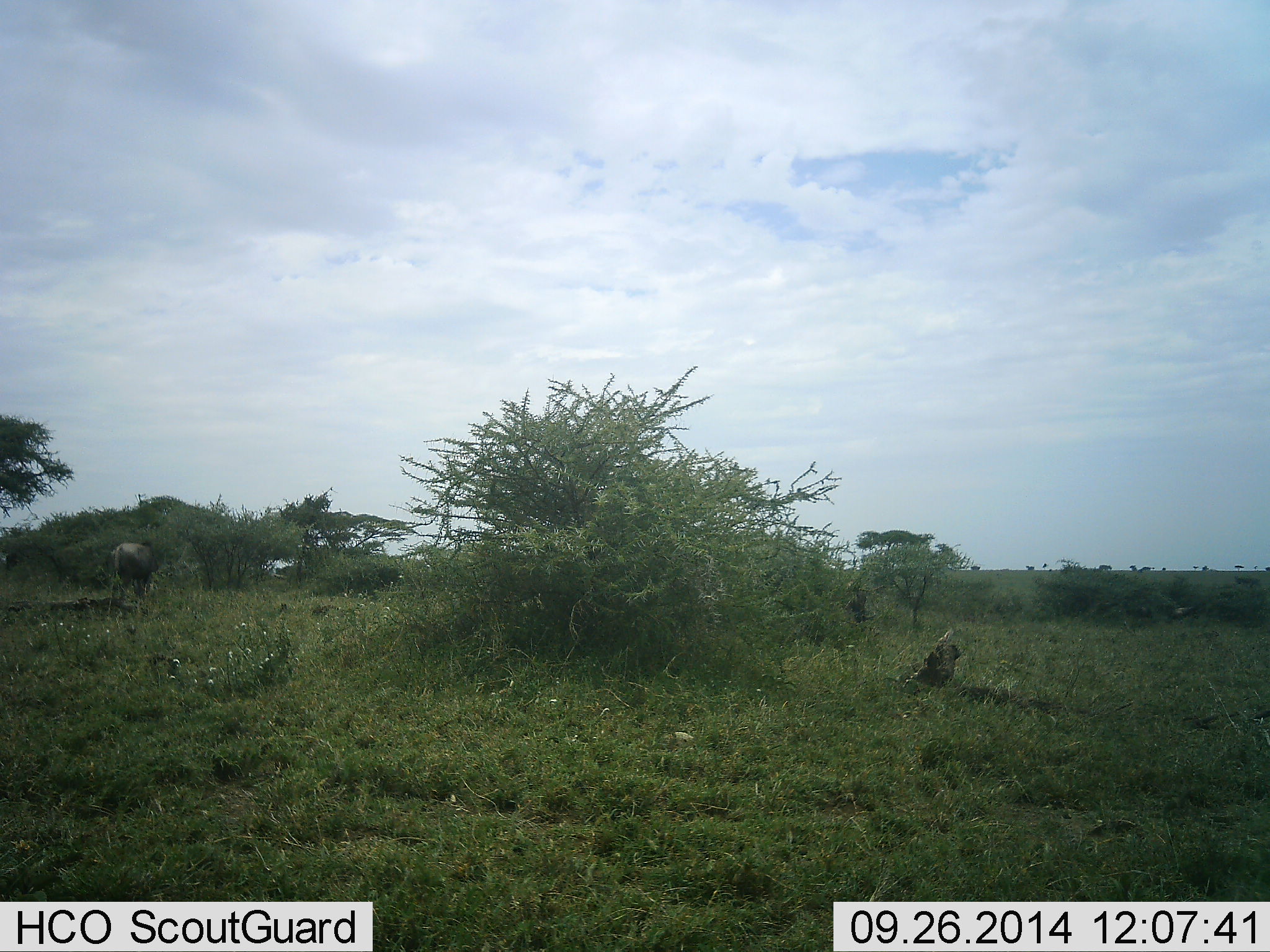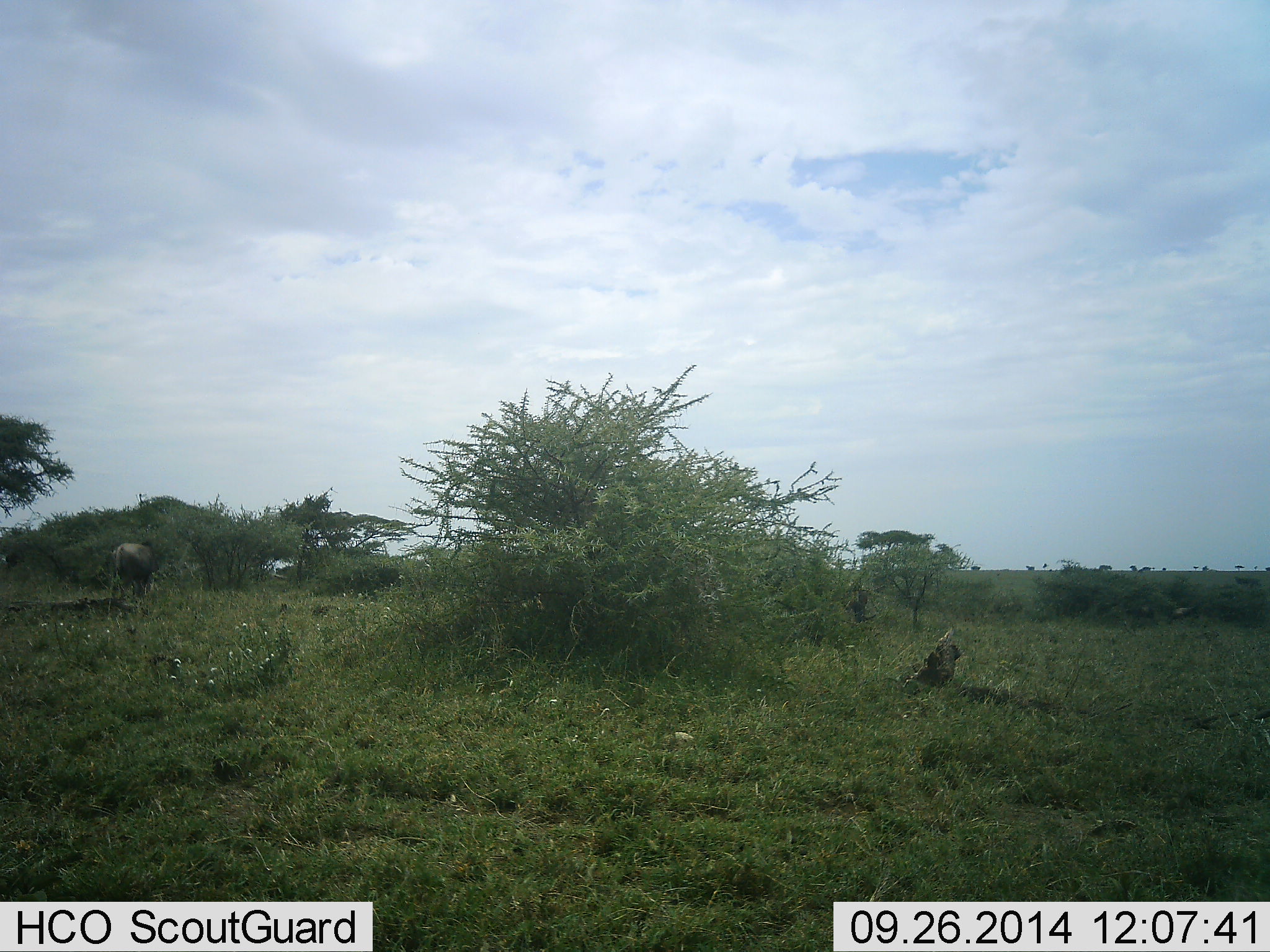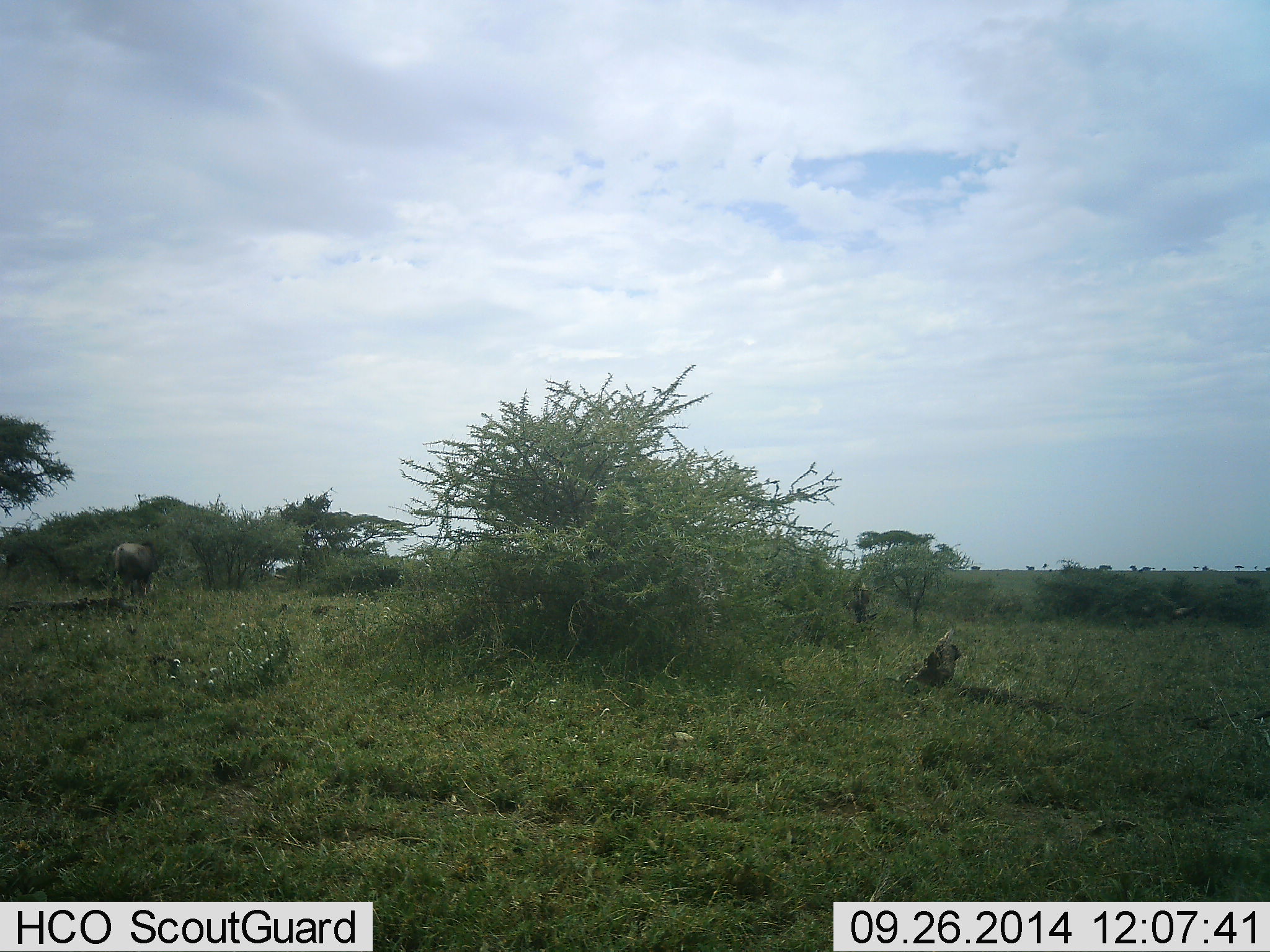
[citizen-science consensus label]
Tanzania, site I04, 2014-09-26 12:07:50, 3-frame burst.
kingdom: Animalia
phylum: Chordata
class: Mammalia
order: Artiodactyla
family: Bovidae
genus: Connochaetes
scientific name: Connochaetes taurinus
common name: blue wildebeest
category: wildebeest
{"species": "wildebeest (blue wildebeest) (Connochaetes taurinus)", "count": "1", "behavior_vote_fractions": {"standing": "40%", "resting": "0%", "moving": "0%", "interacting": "0%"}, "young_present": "0%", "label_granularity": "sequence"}